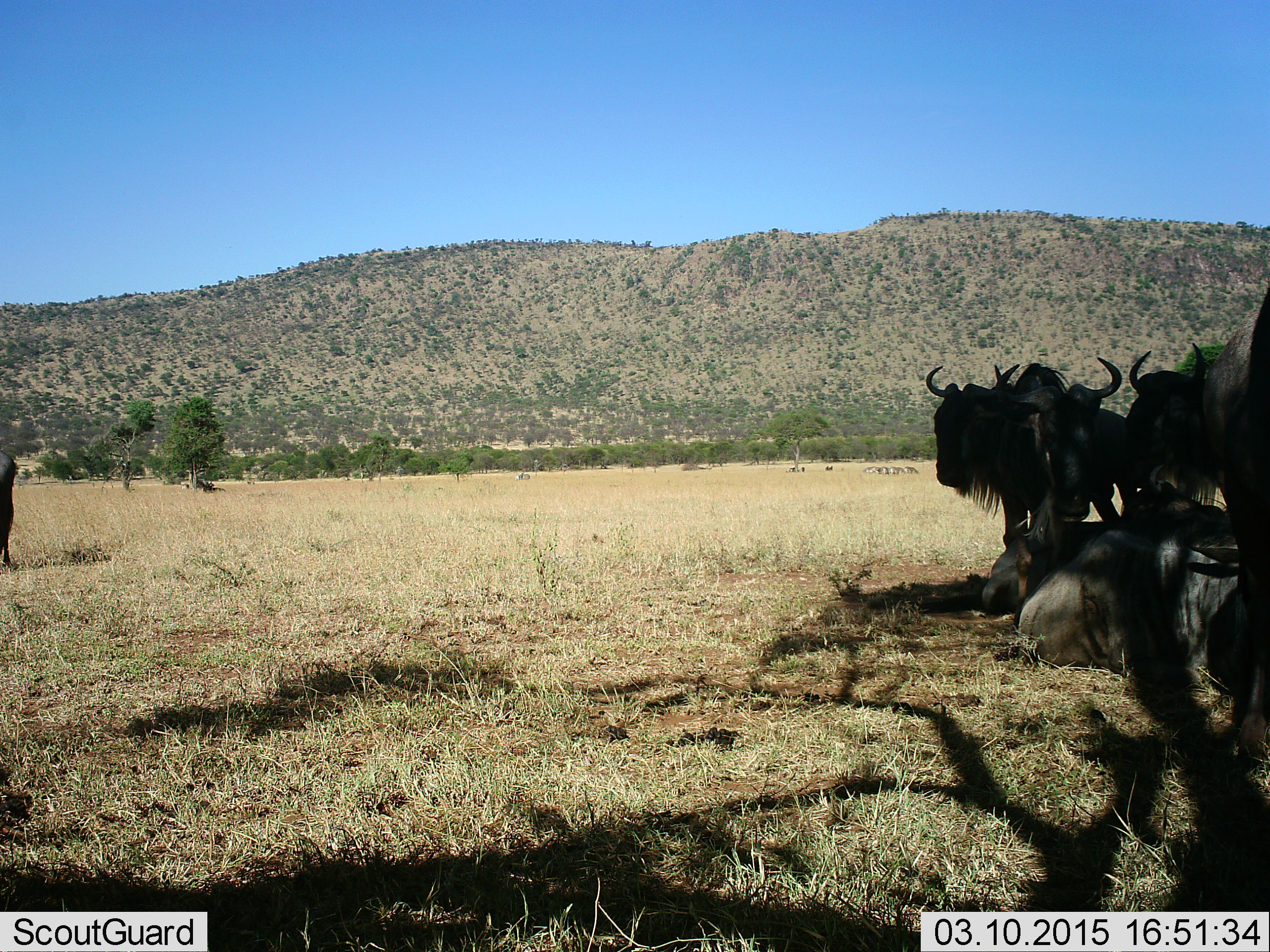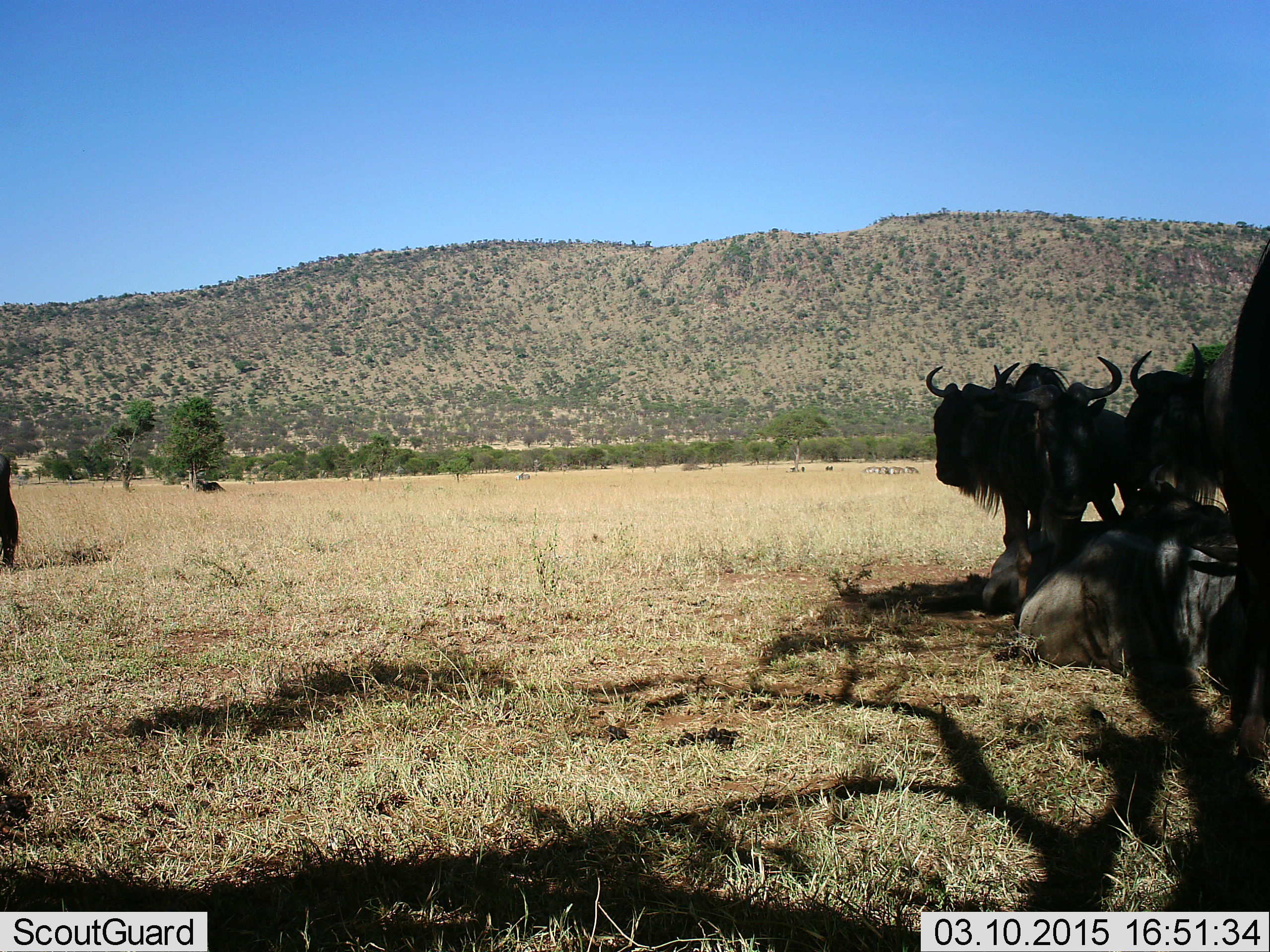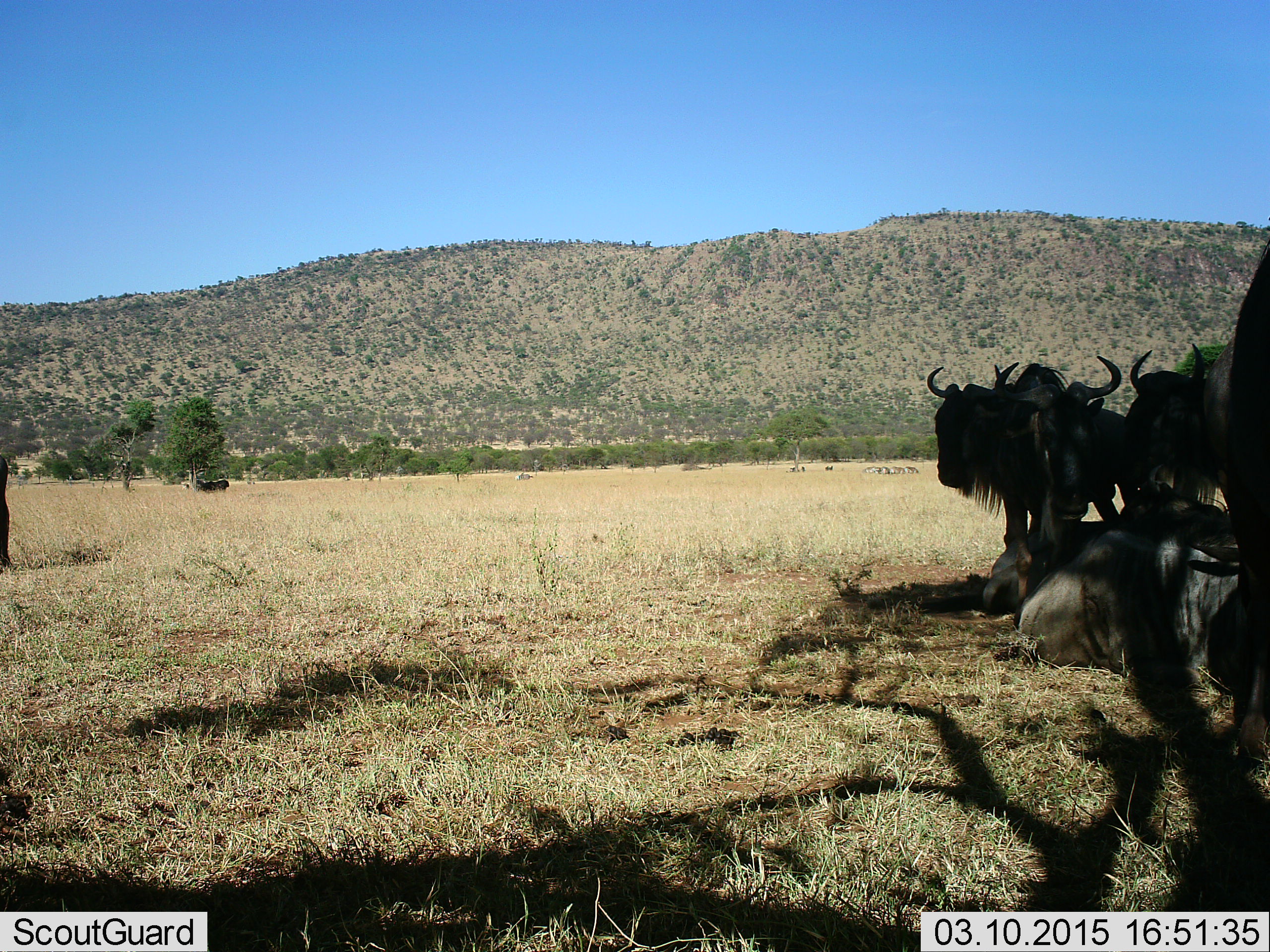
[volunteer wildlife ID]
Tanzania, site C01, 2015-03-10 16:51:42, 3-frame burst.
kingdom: Animalia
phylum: Chordata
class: Mammalia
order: Artiodactyla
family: Bovidae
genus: Connochaetes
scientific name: Connochaetes taurinus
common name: blue wildebeest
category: wildebeest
Wildebeest (blue wildebeest) (Connochaetes taurinus), count 7. Behavior (volunteer vote fractions): standing 70%, resting 80%, moving 0%, interacting 0%. Young present (vote fraction): 0%. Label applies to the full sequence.